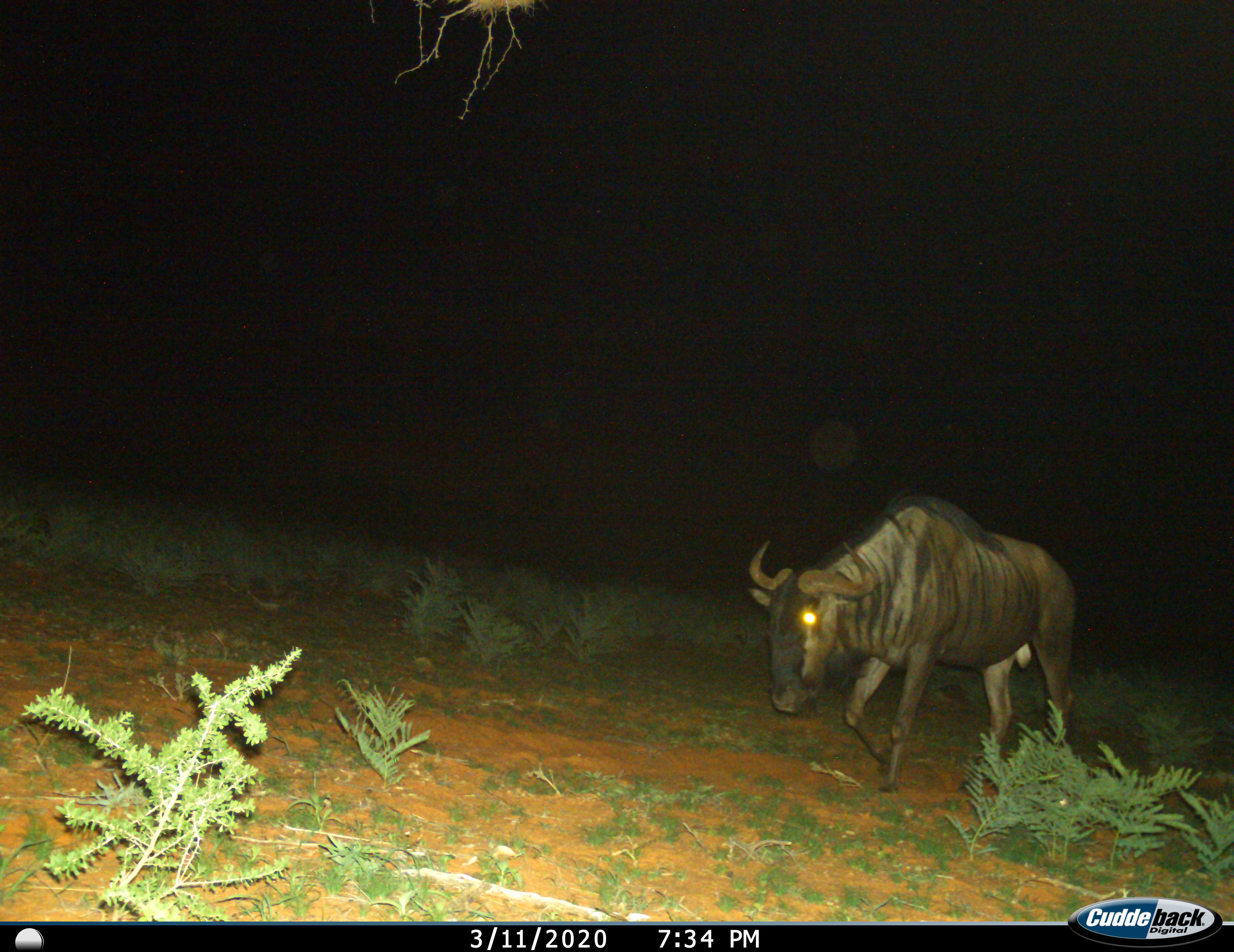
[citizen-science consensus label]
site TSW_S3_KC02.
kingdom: Animalia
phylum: Chordata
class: Mammalia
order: Artiodactyla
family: Bovidae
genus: Connochaetes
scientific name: Connochaetes taurinus taurinus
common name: blue wildebeest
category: wildebeestblue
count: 1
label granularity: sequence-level